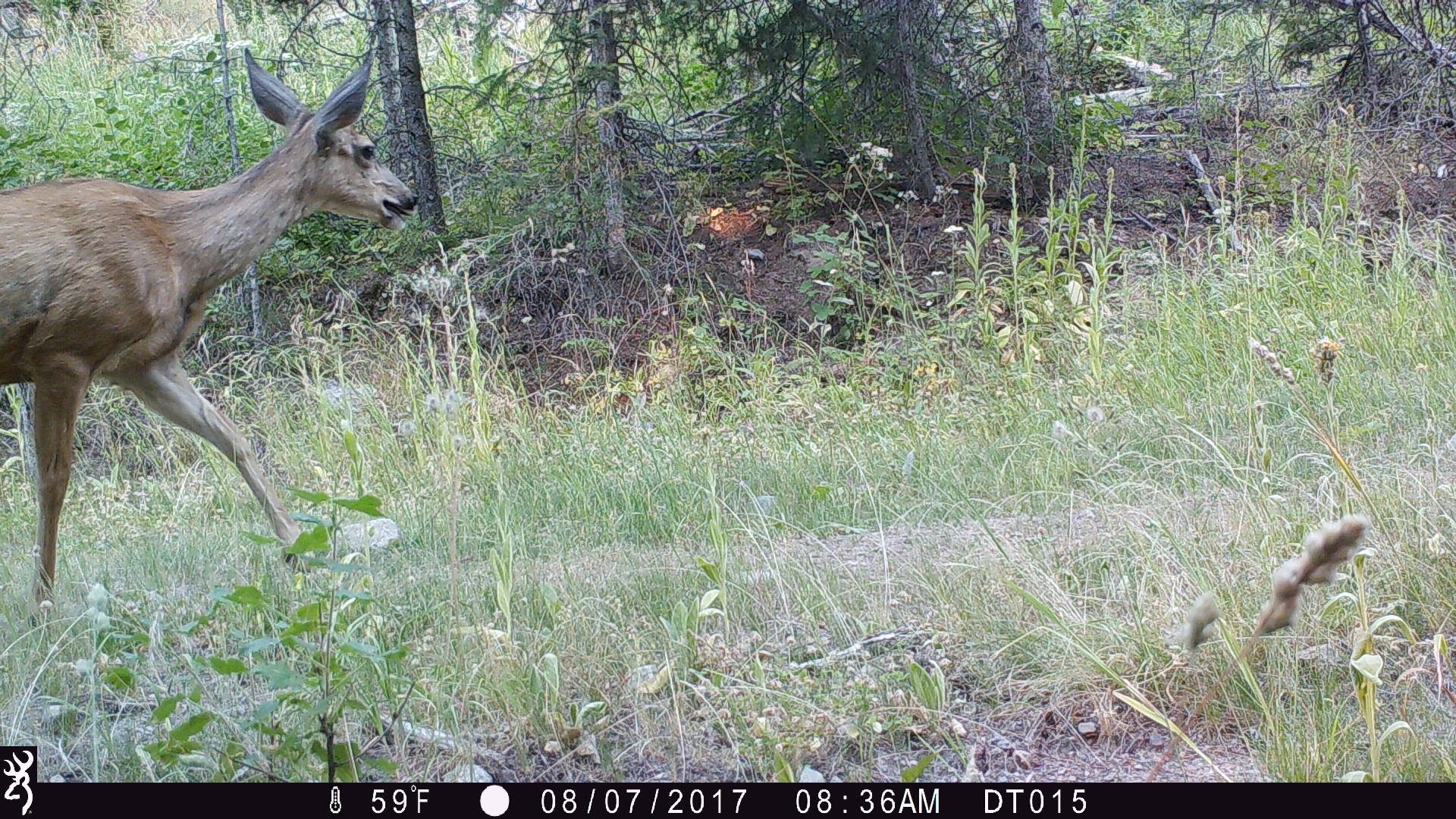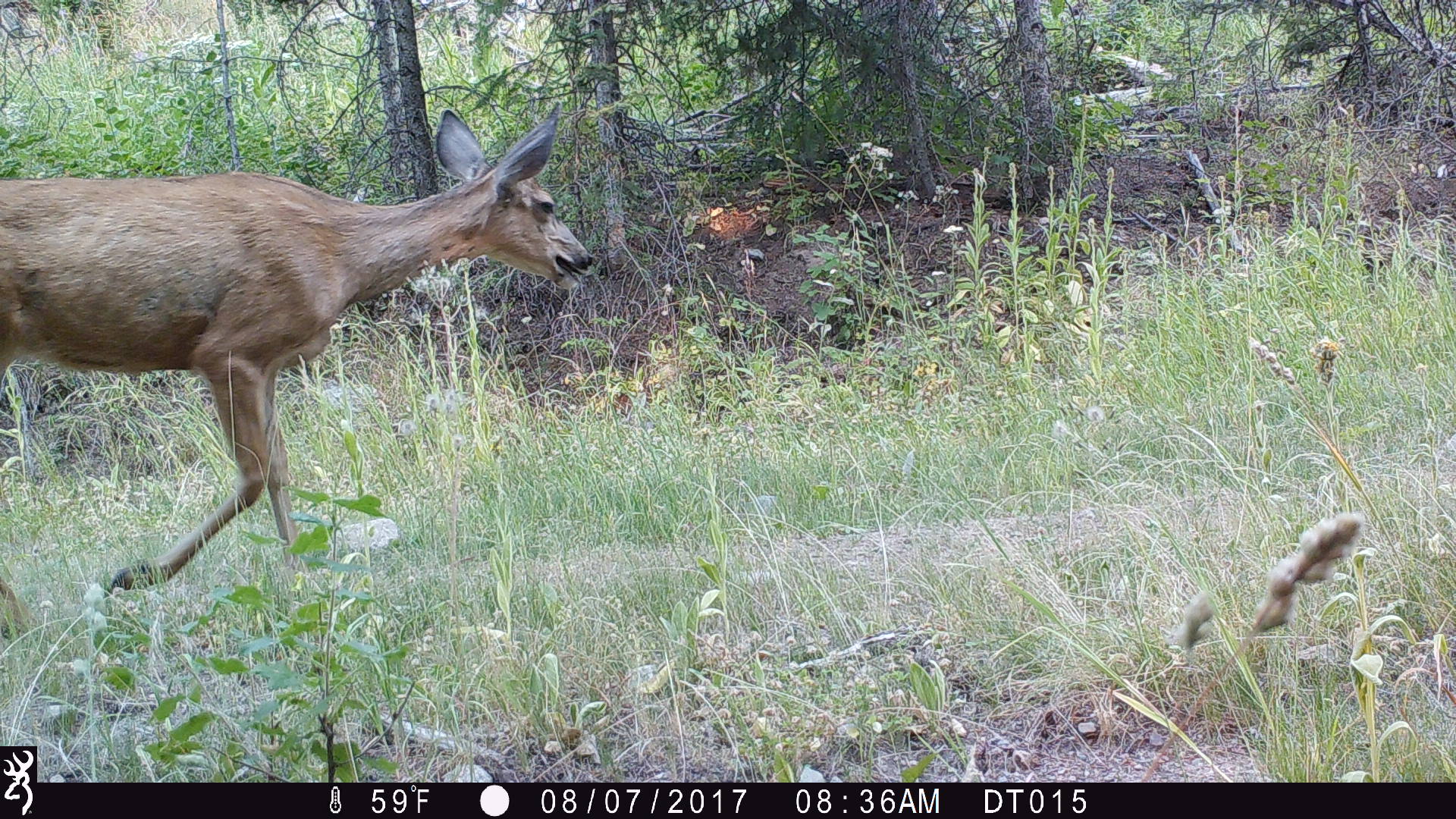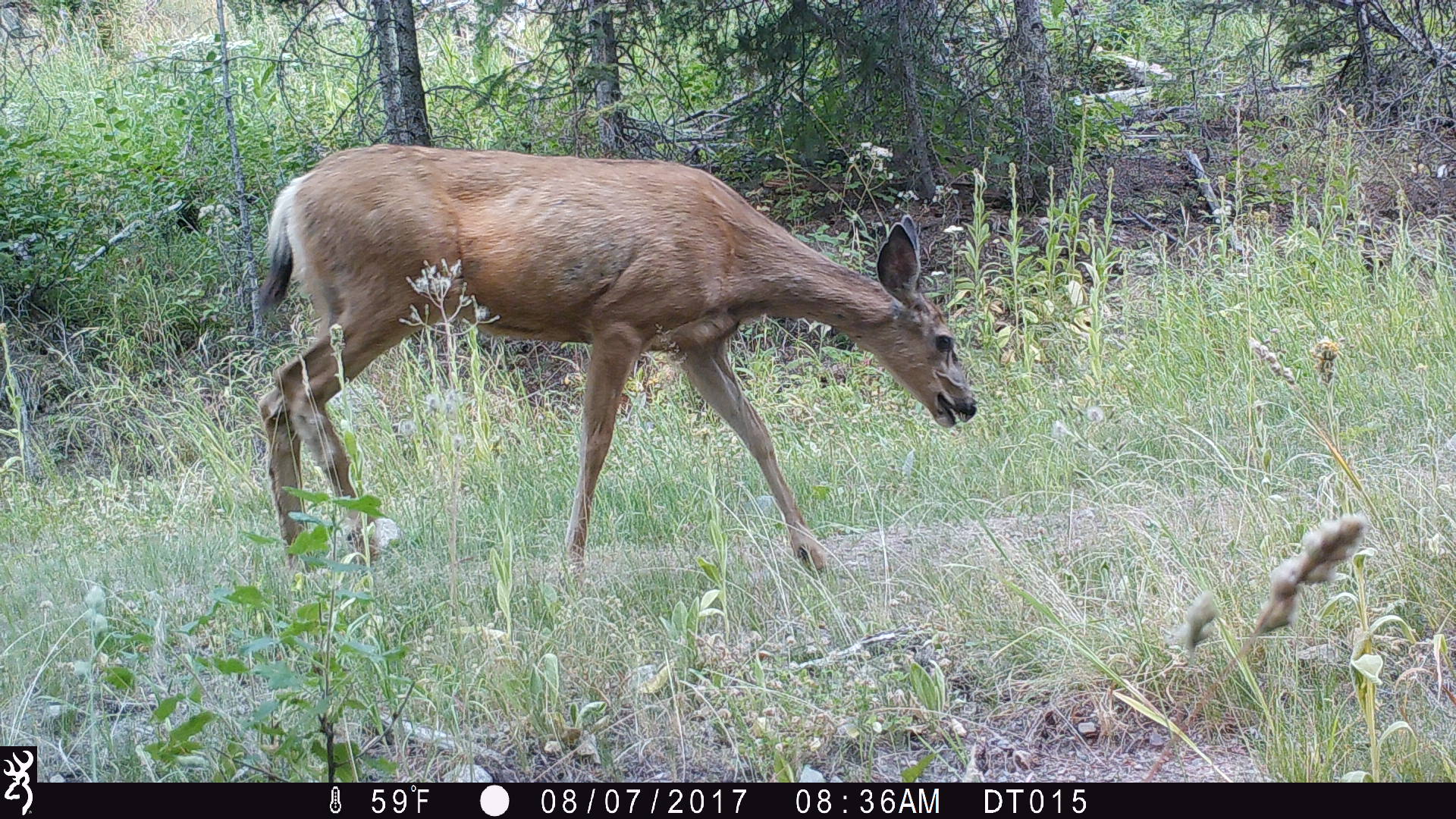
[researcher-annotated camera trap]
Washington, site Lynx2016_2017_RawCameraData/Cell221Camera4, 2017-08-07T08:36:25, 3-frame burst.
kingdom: Animalia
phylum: Chordata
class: Mammalia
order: Artiodactyla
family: Cervidae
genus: Odocoileus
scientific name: Odocoileus hemionus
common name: mule deer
Odocoileus hemionus (mule deer). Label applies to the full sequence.